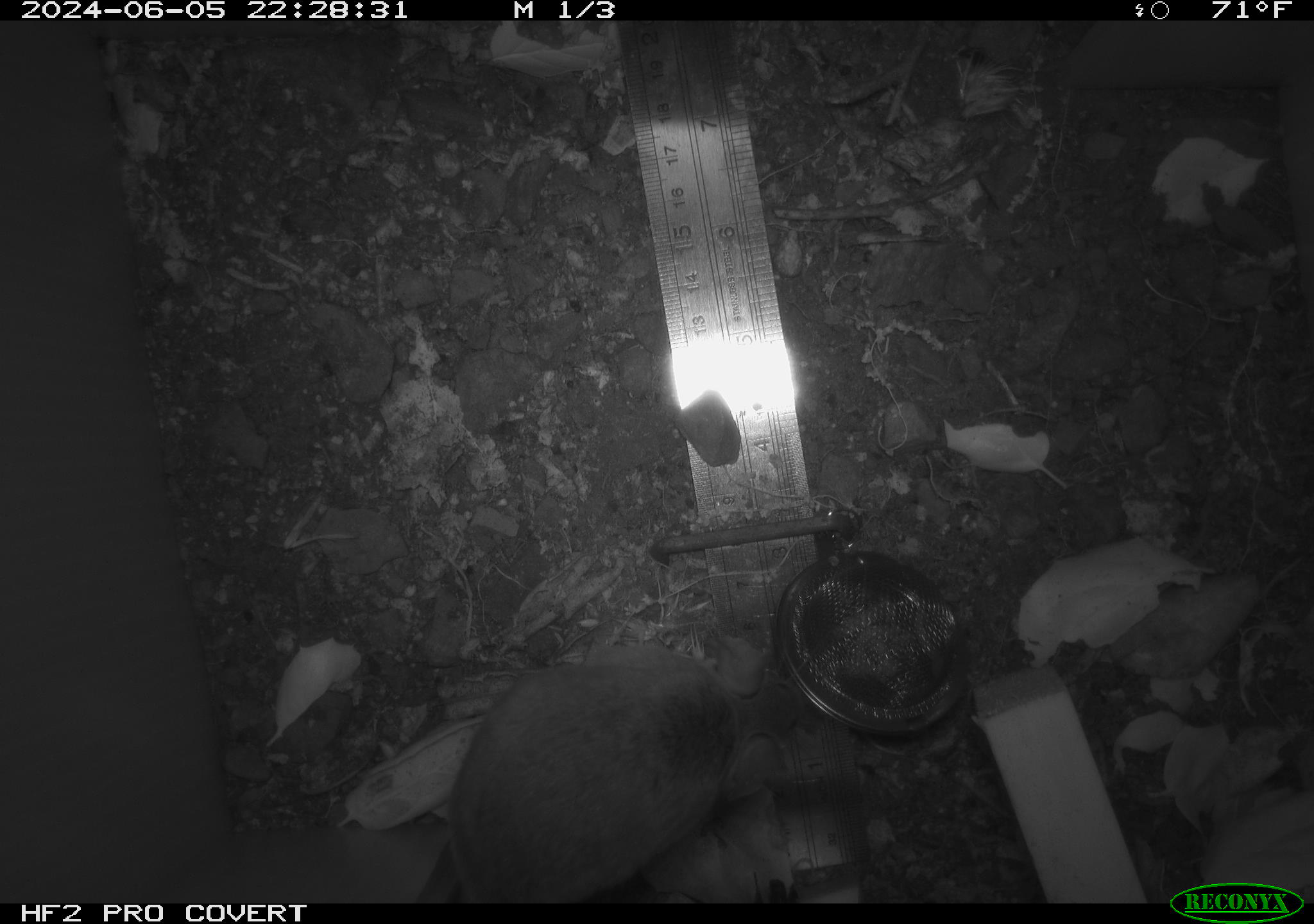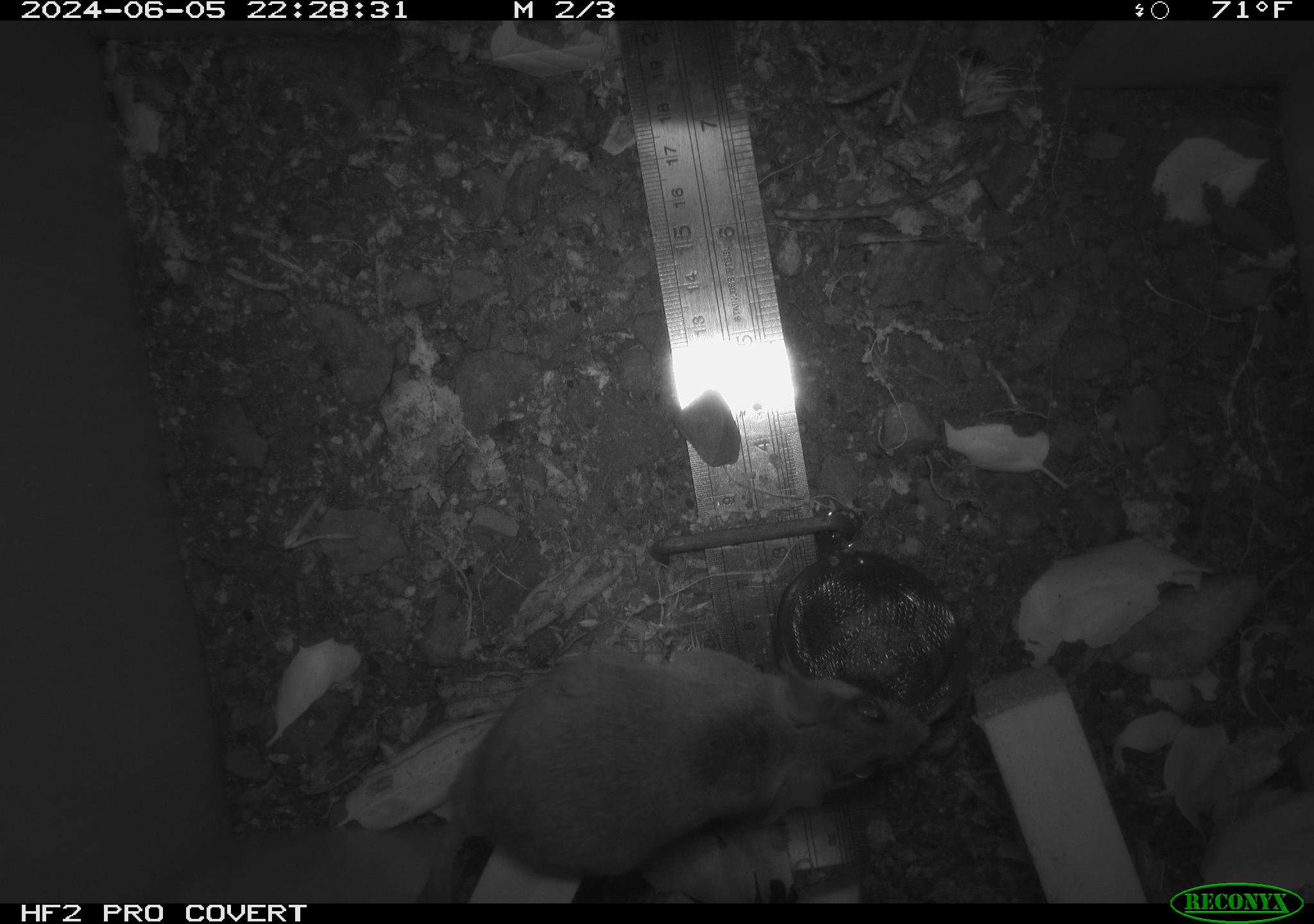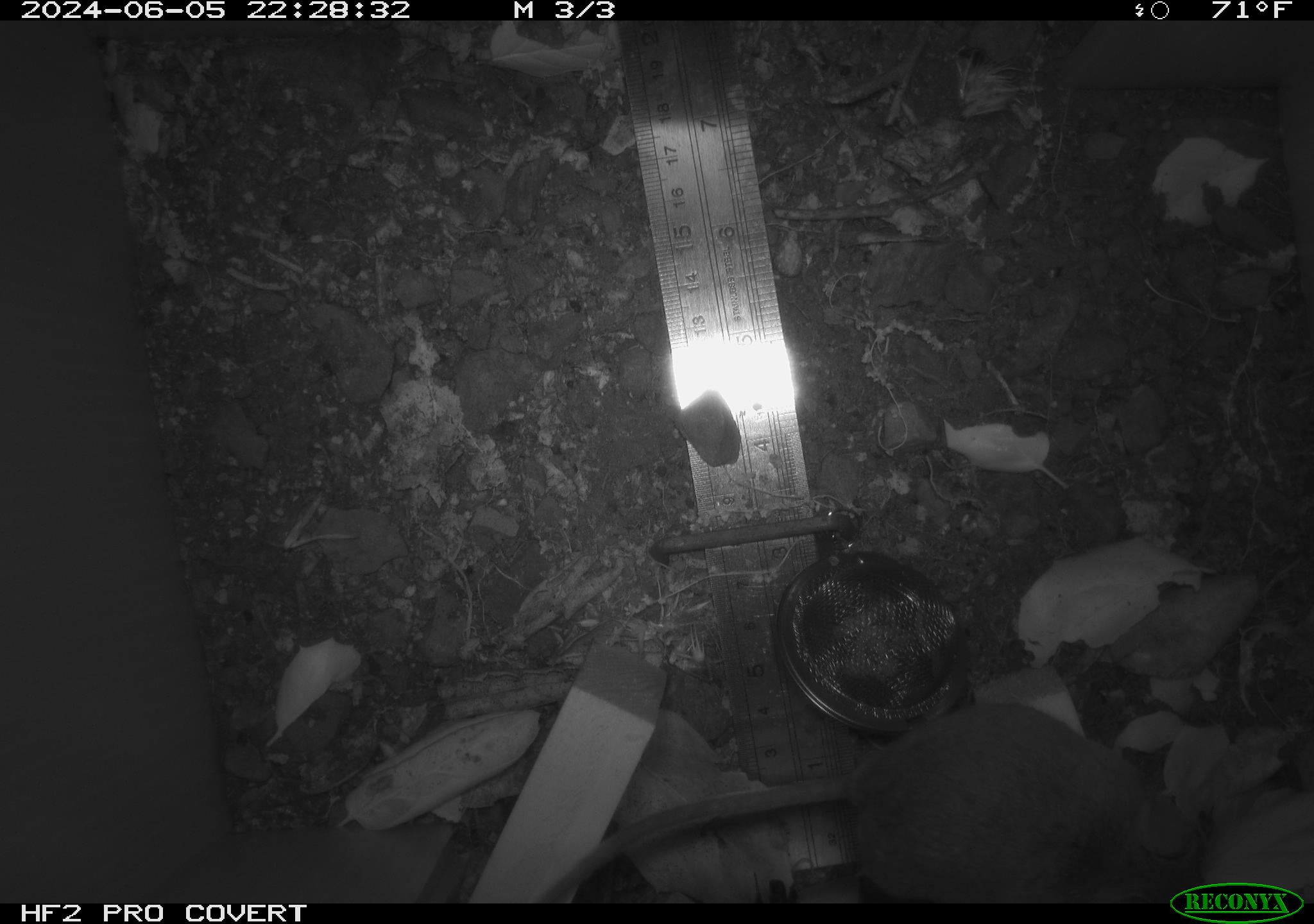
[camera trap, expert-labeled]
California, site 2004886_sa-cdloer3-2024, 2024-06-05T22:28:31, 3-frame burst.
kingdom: Animalia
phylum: Chordata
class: Mammalia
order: Rodentia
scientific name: Rodentia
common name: rodent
Rodent (Rodentia).